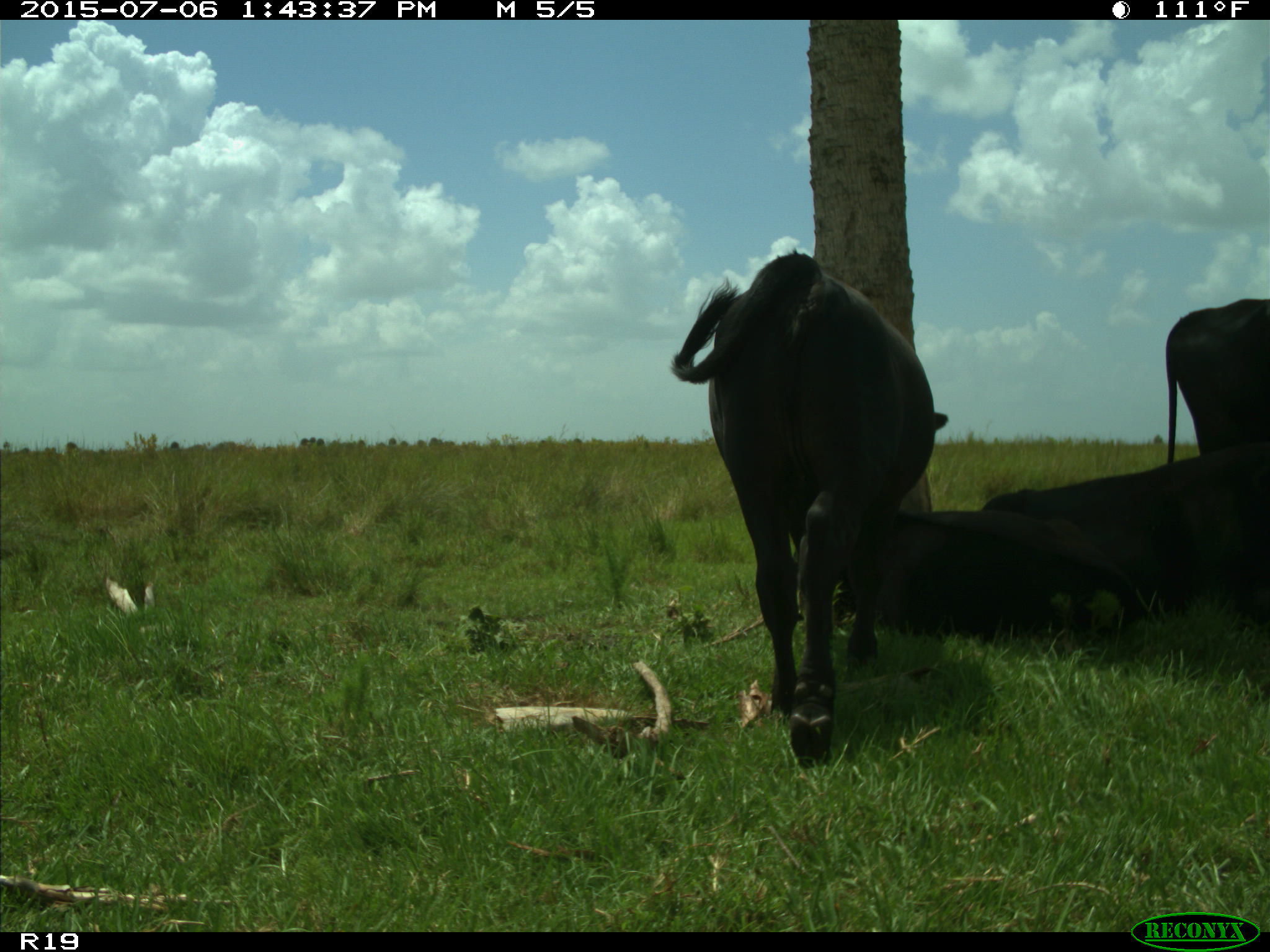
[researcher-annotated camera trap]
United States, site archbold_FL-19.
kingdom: Animalia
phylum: Chordata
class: Mammalia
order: Artiodactyla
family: Bovidae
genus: Bos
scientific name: Bos taurus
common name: domestic cow